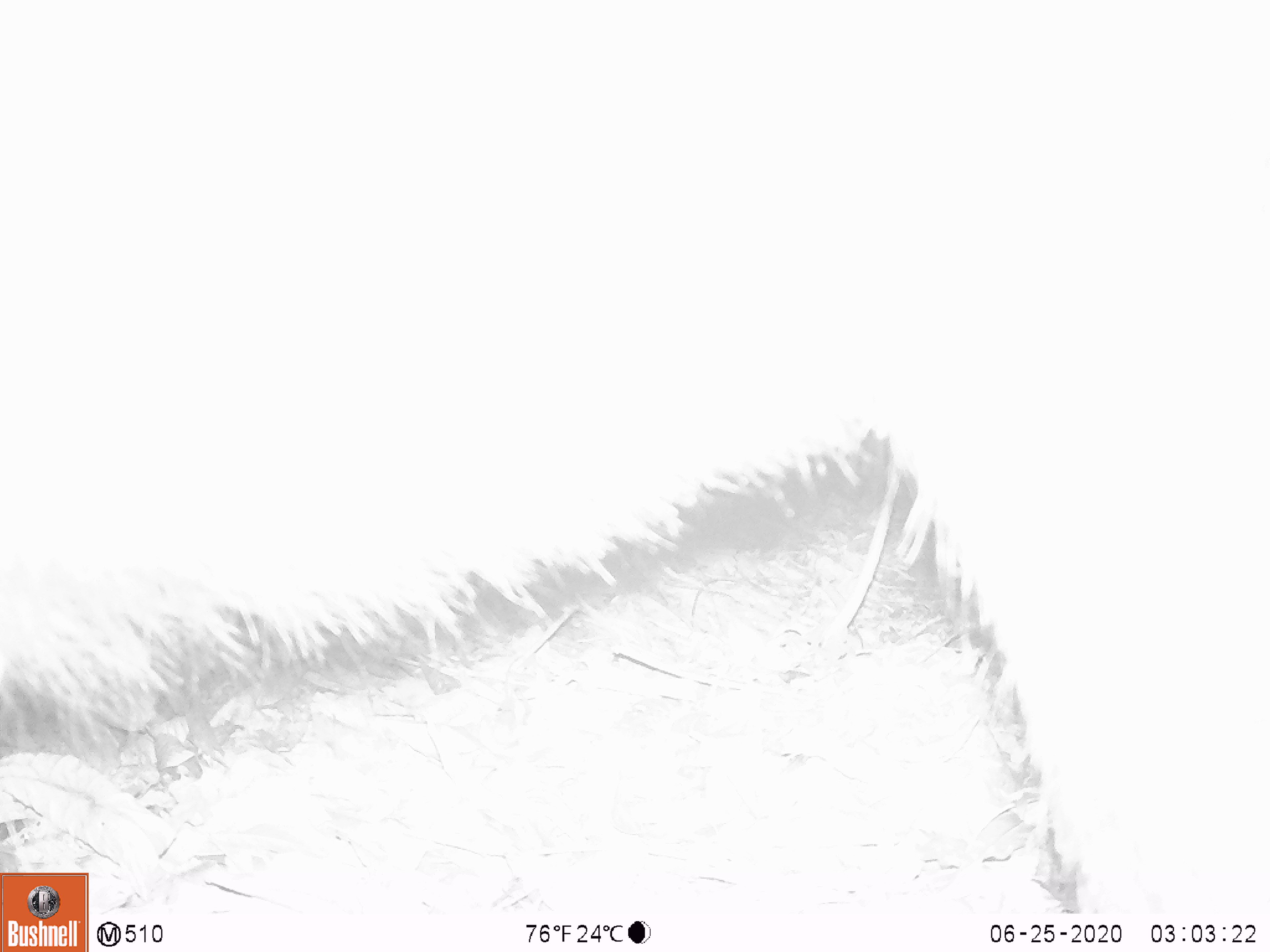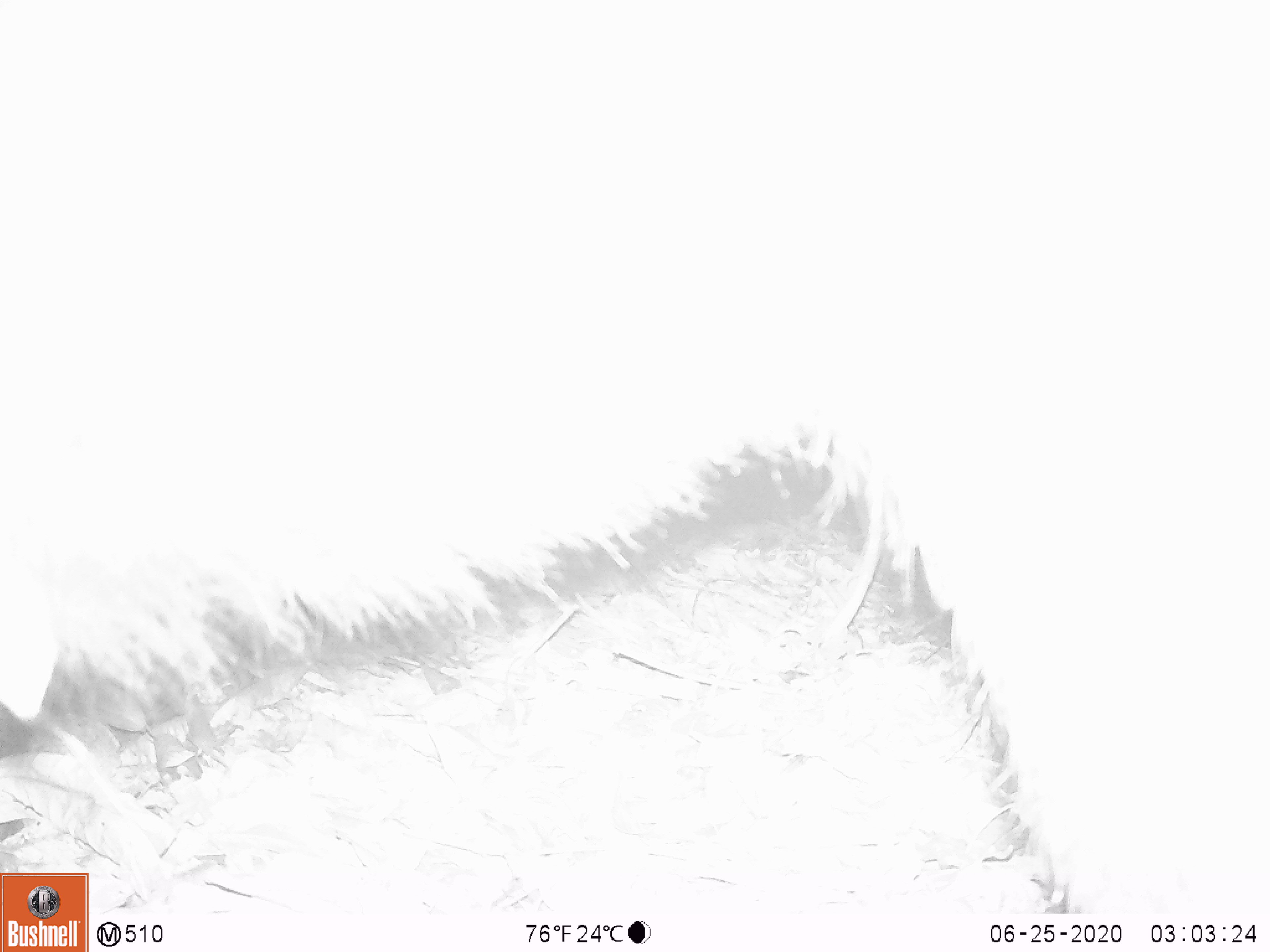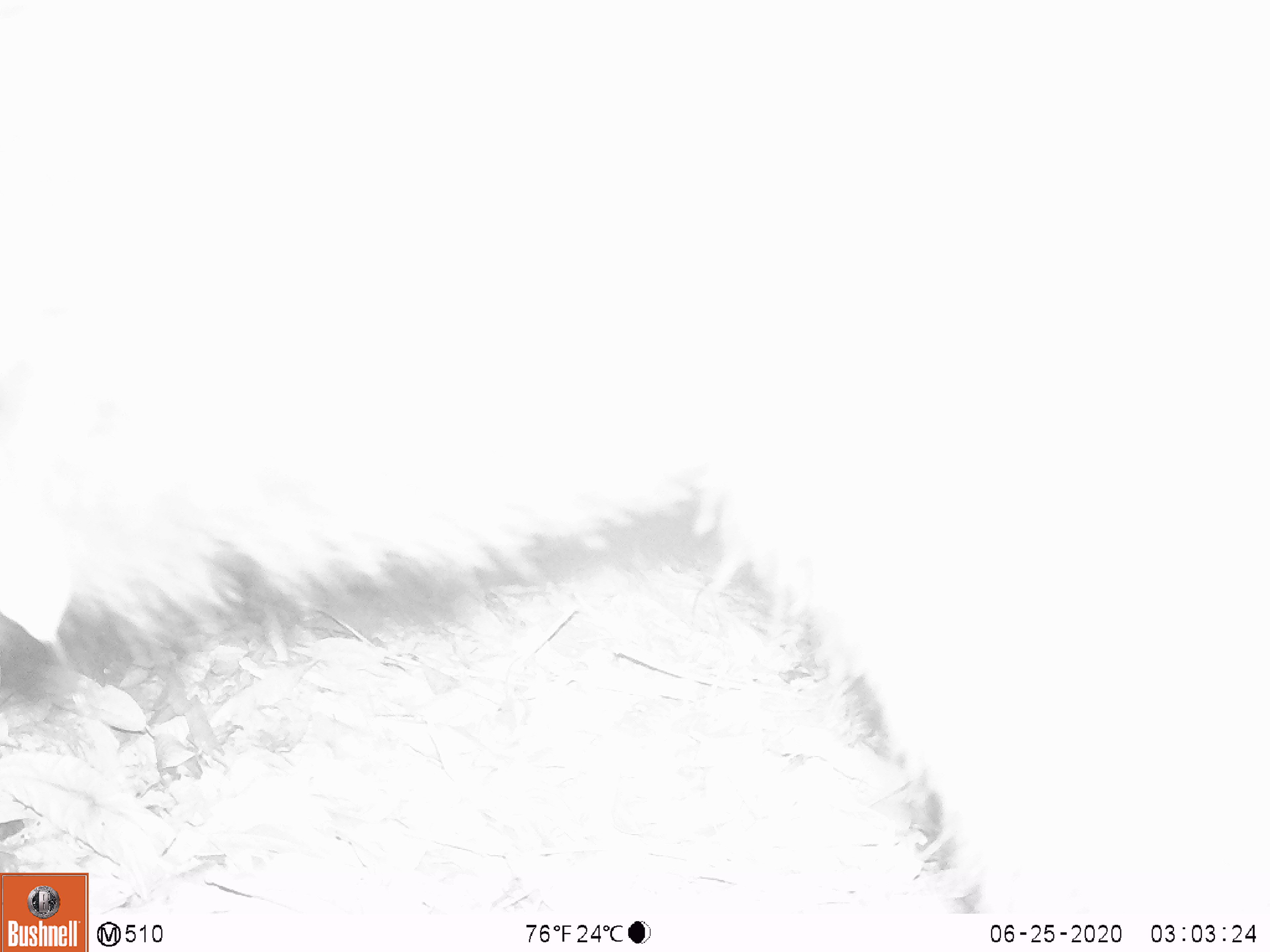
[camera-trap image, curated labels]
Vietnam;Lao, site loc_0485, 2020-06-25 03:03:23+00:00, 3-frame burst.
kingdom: Animalia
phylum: Chordata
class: Mammalia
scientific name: Mammalia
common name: mammal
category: unidentified mammal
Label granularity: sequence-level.